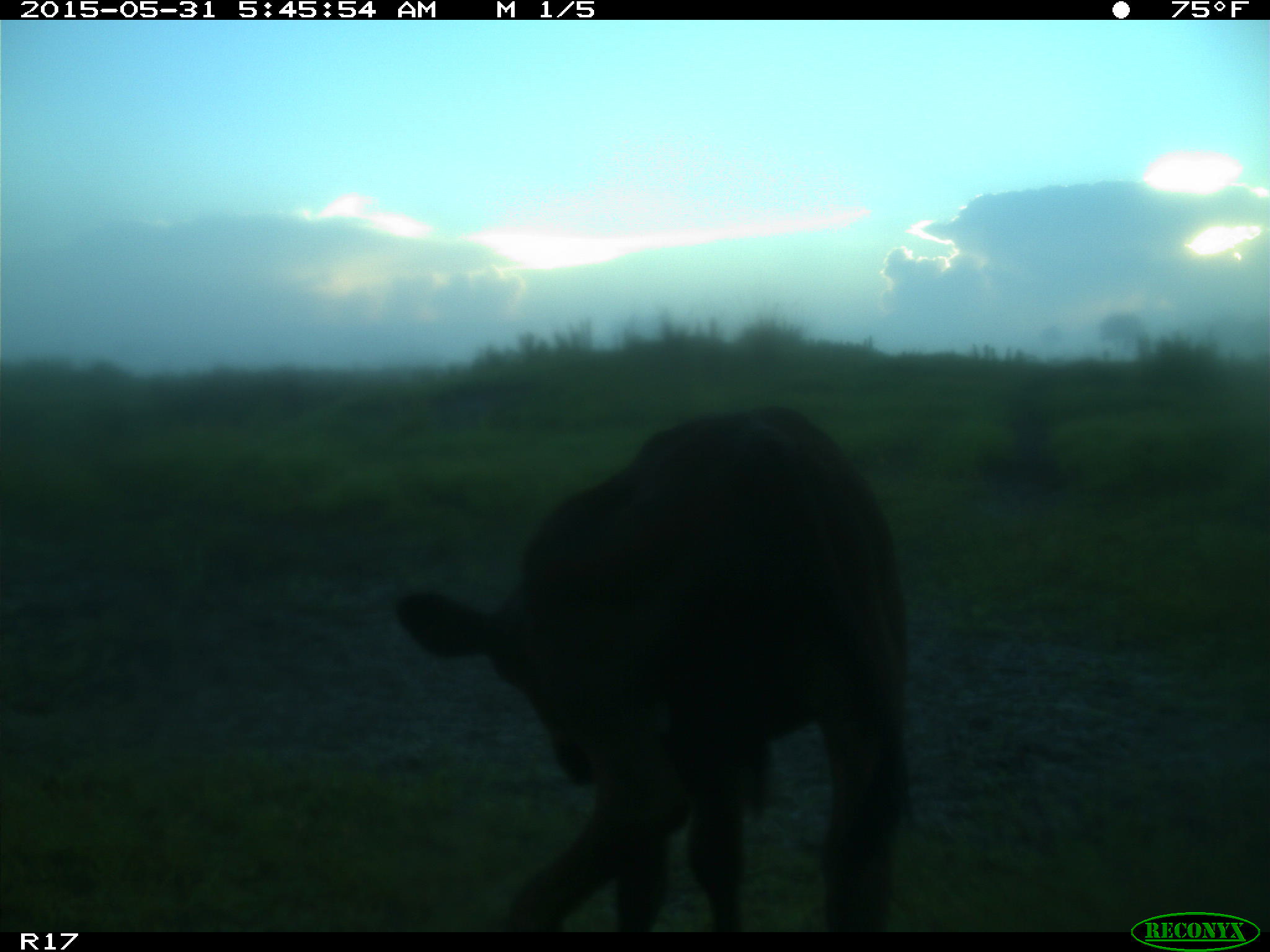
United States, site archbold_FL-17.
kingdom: Animalia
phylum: Chordata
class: Mammalia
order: Artiodactyla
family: Bovidae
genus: Bos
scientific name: Bos taurus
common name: domestic cow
Bos taurus (domestic cow).